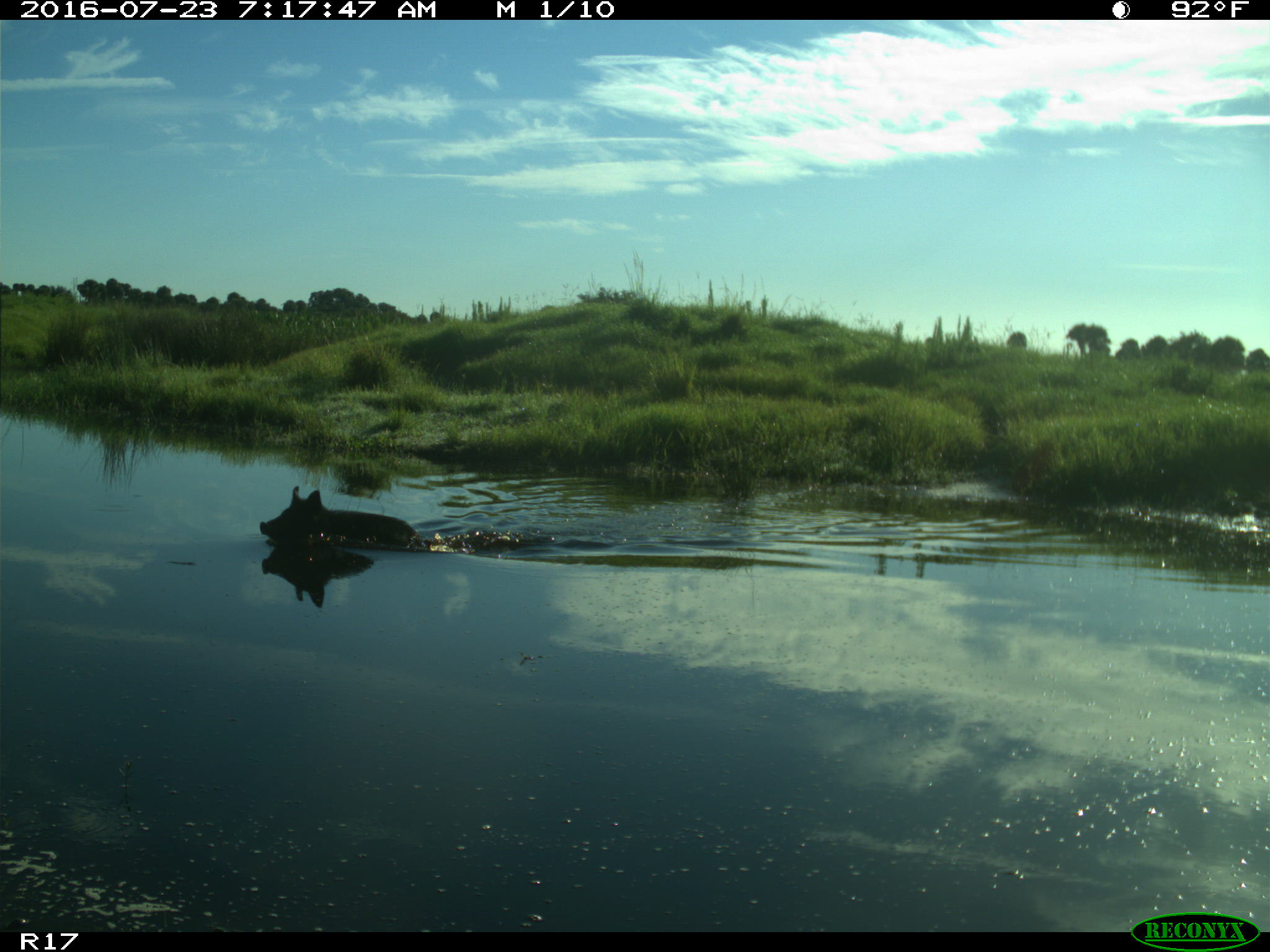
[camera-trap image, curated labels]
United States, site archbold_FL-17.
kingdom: Animalia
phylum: Chordata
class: Mammalia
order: Artiodactyla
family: Suidae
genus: Sus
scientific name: Sus scrofa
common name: wild boar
Sus scrofa (wild boar).